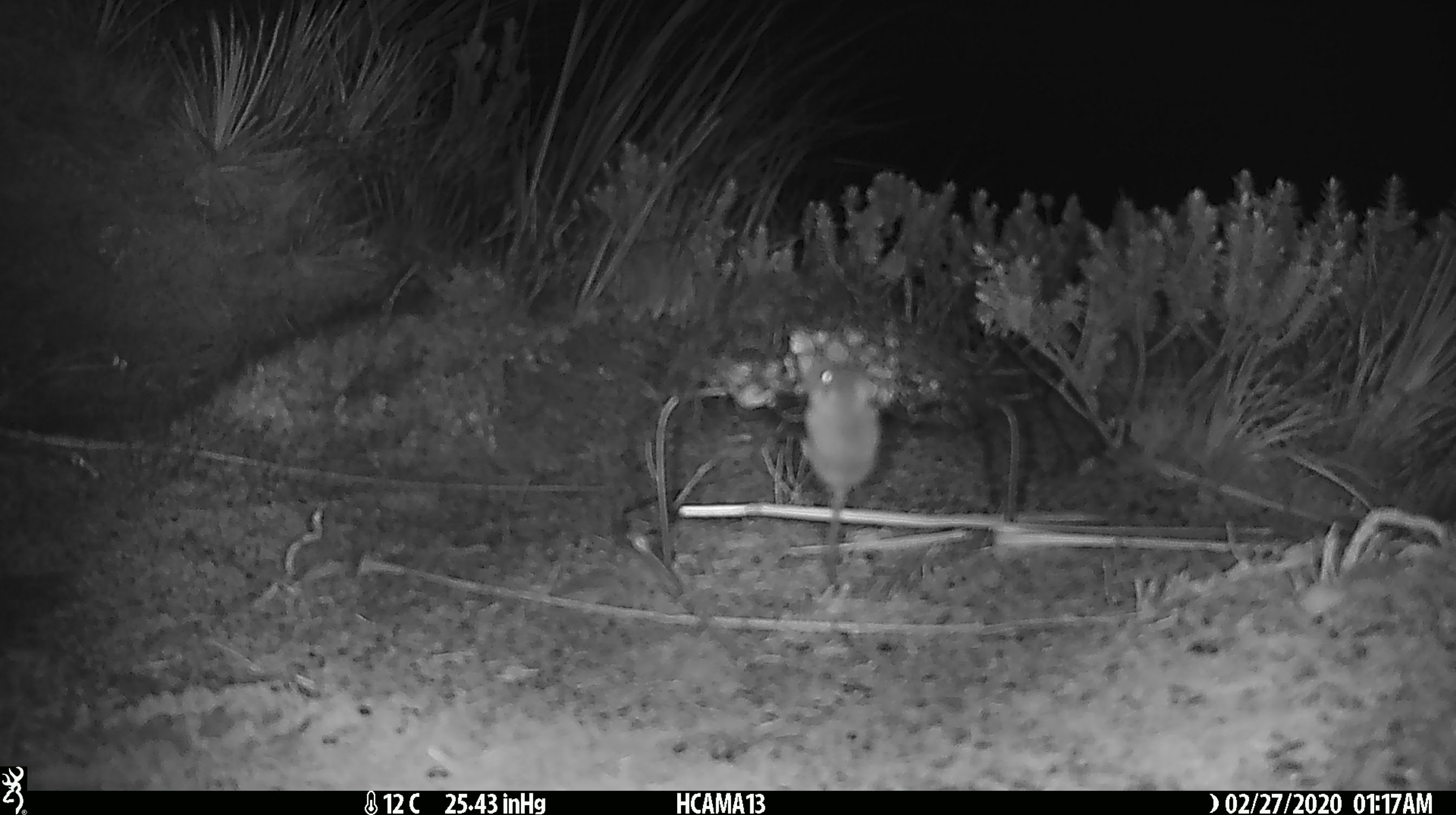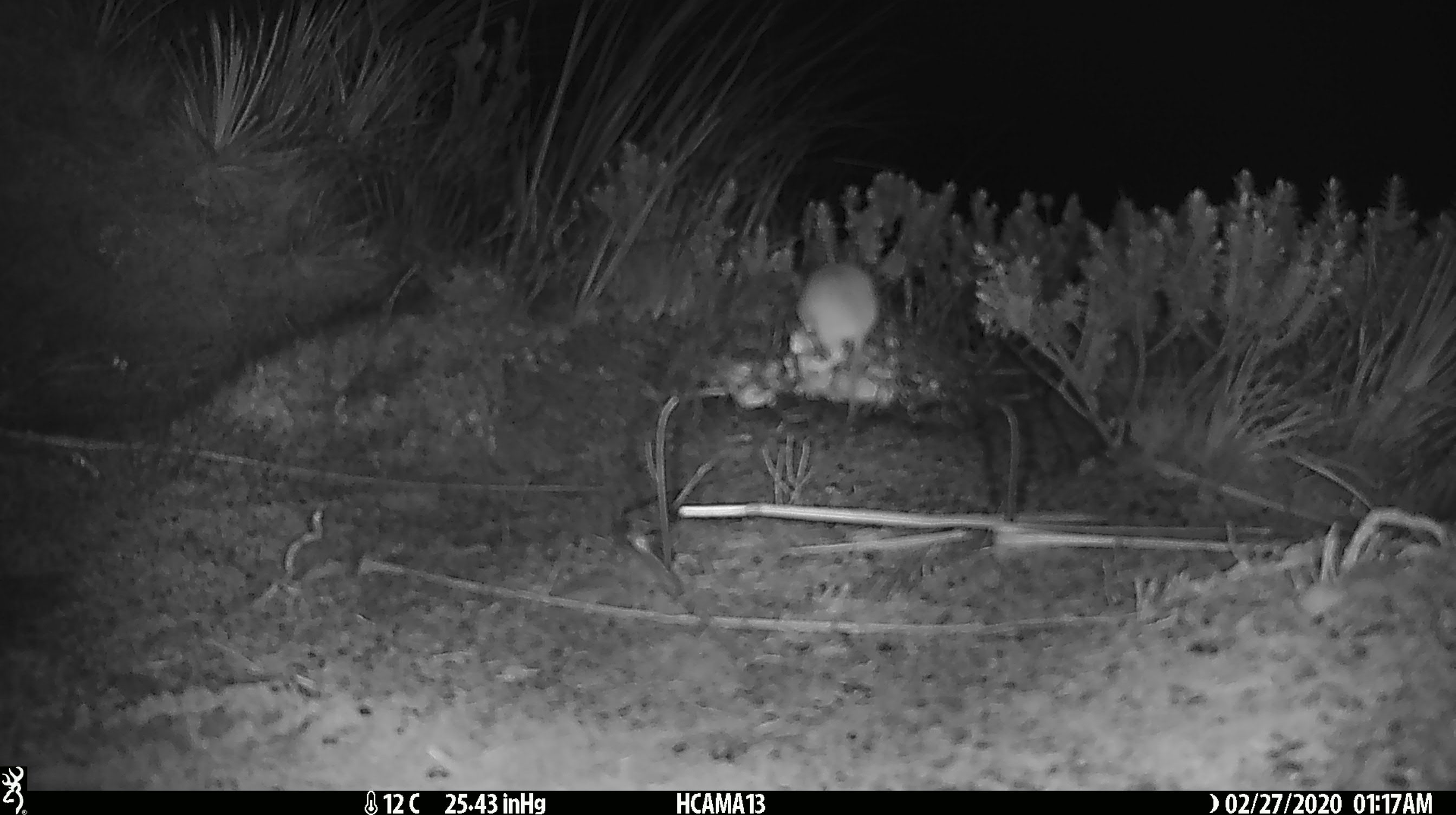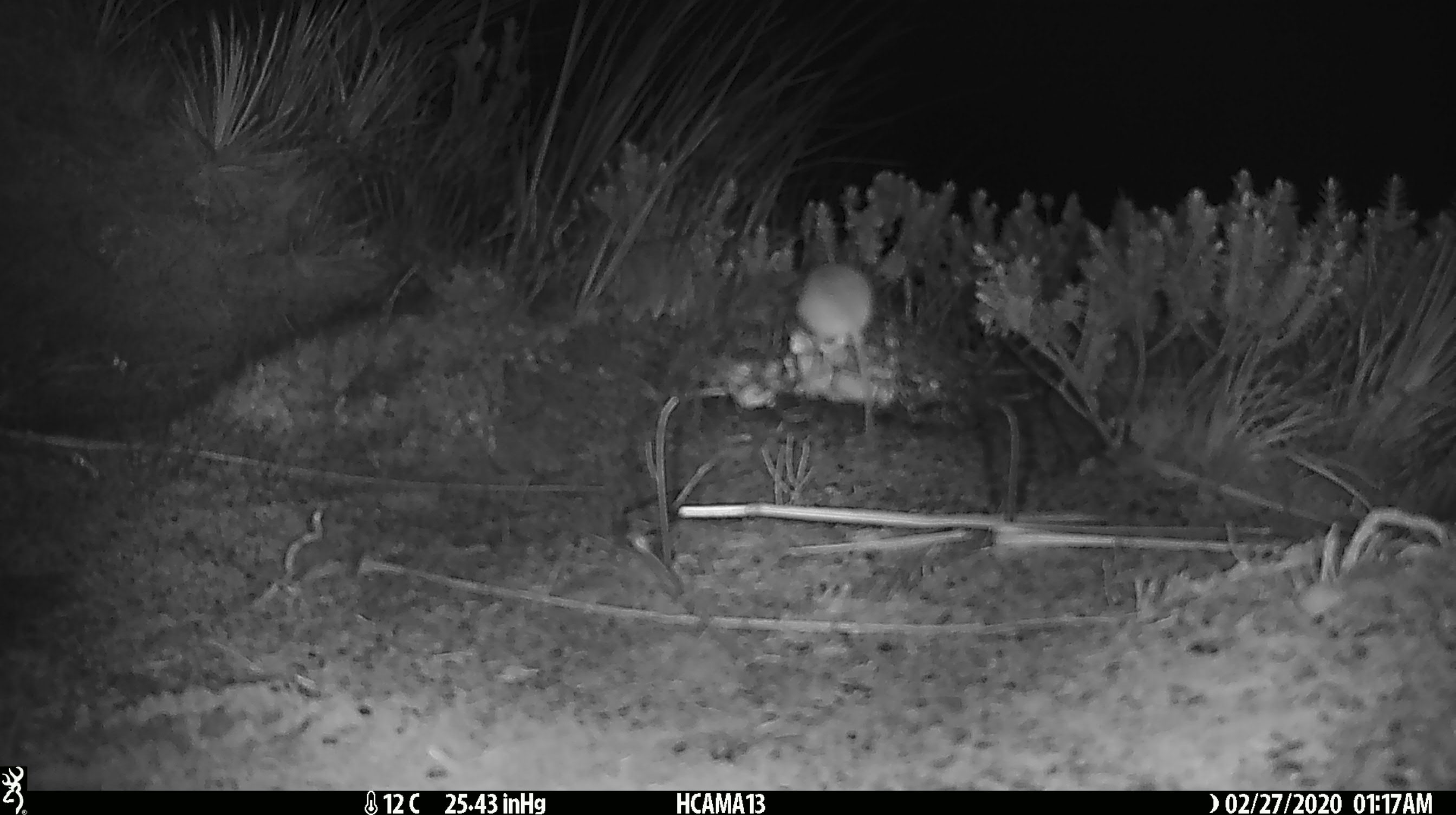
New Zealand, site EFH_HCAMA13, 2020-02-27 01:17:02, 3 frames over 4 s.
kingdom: Animalia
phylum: Chordata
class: Mammalia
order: Rodentia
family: Muridae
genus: Mus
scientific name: Mus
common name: mouse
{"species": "mouse (Mus)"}